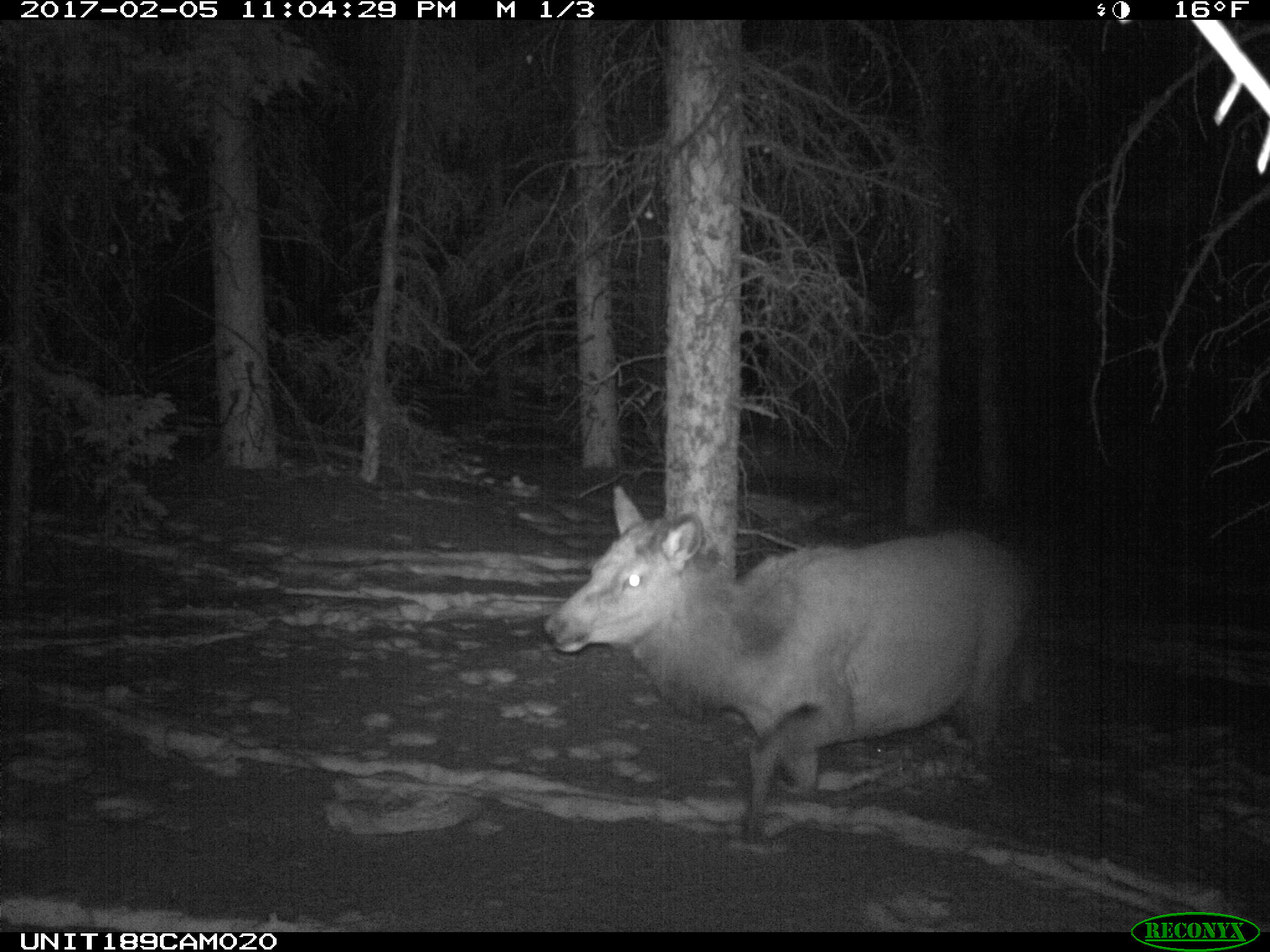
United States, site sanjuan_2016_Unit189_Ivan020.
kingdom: Animalia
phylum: Chordata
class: Mammalia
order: Artiodactyla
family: Cervidae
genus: Cervus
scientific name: Cervus elaphus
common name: red deer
Cervus elaphus (red deer).